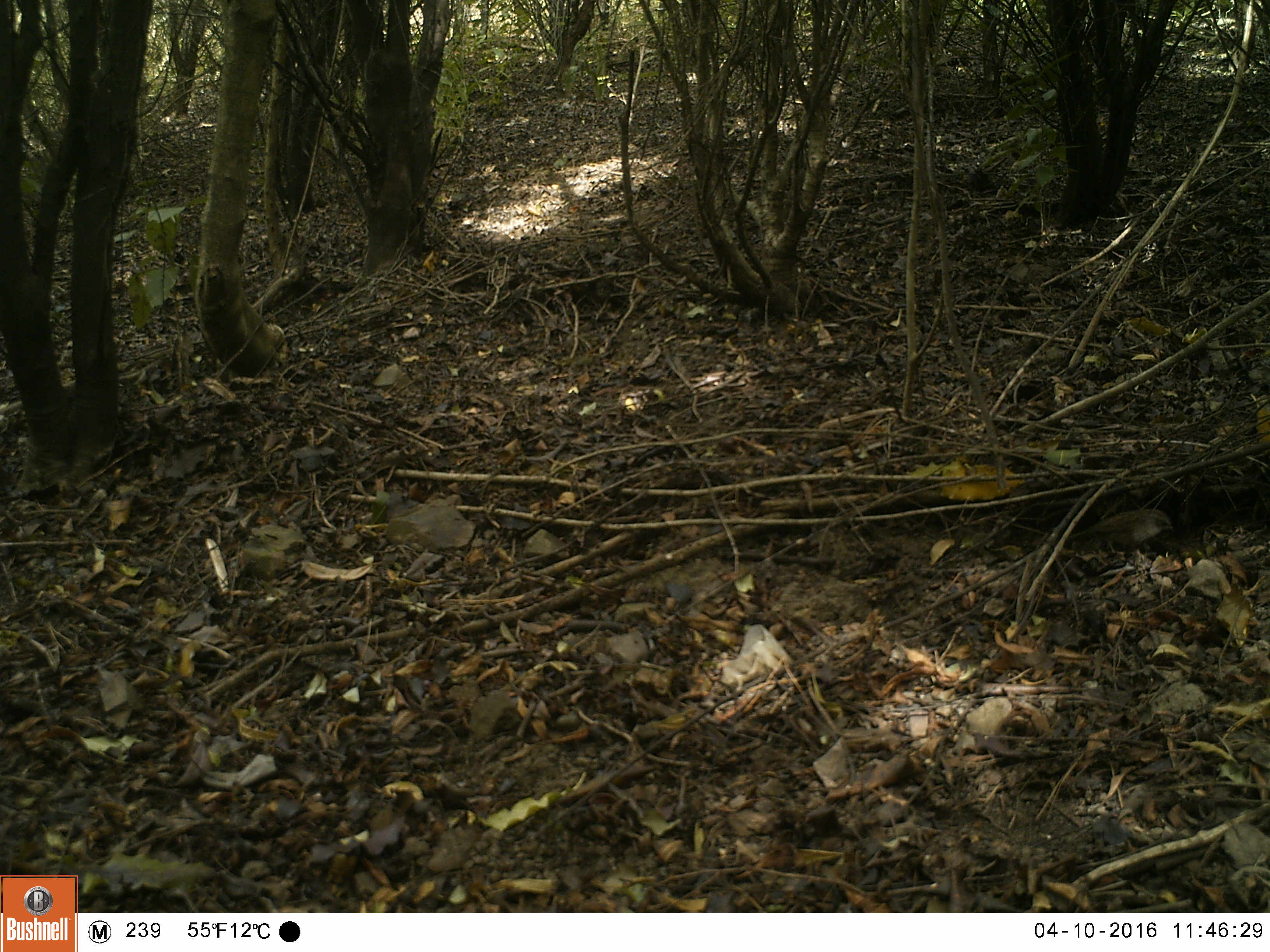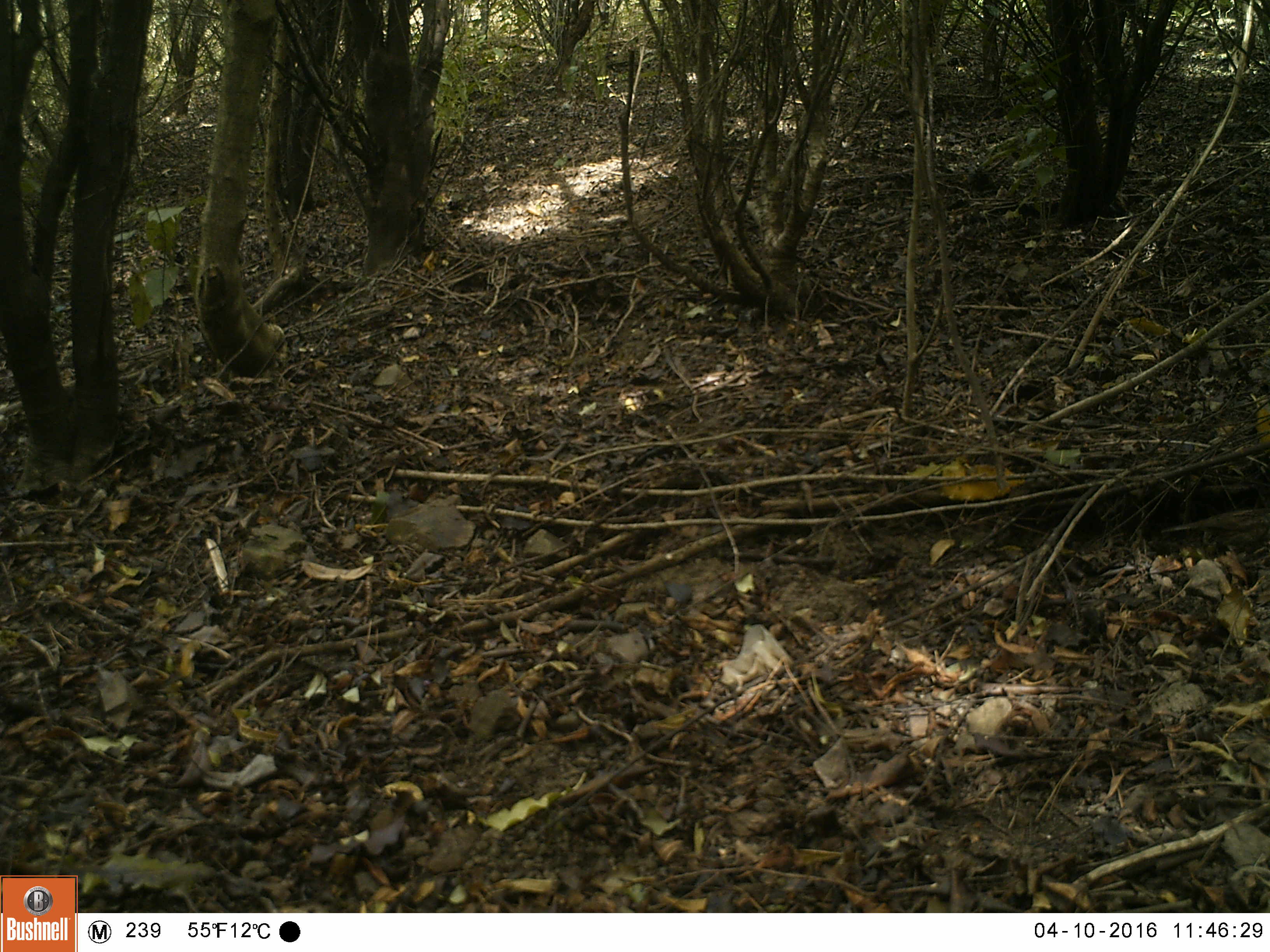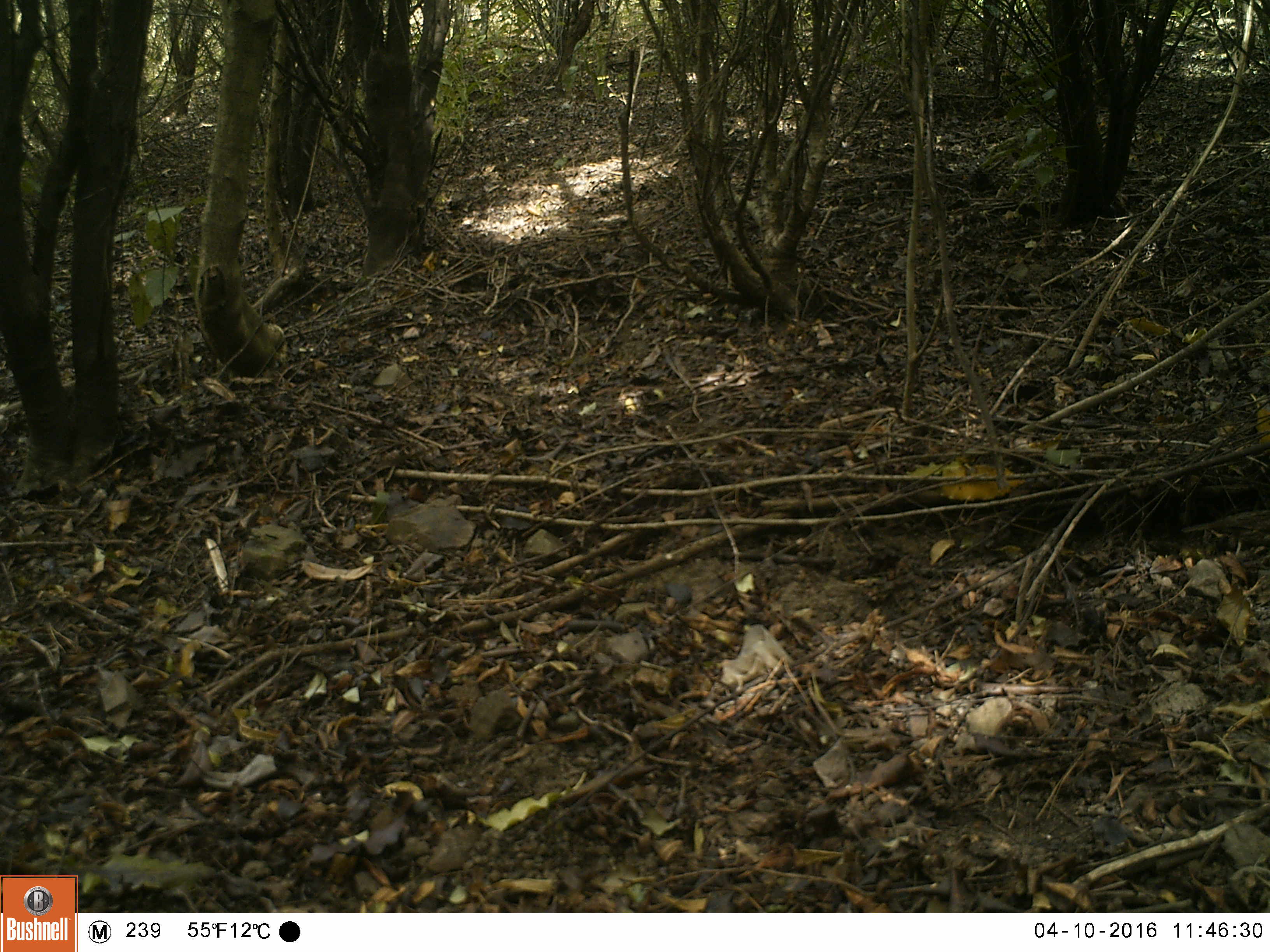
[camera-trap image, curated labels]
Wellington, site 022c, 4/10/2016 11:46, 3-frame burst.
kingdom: Animalia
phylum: Chordata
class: Aves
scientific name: Aves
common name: bird